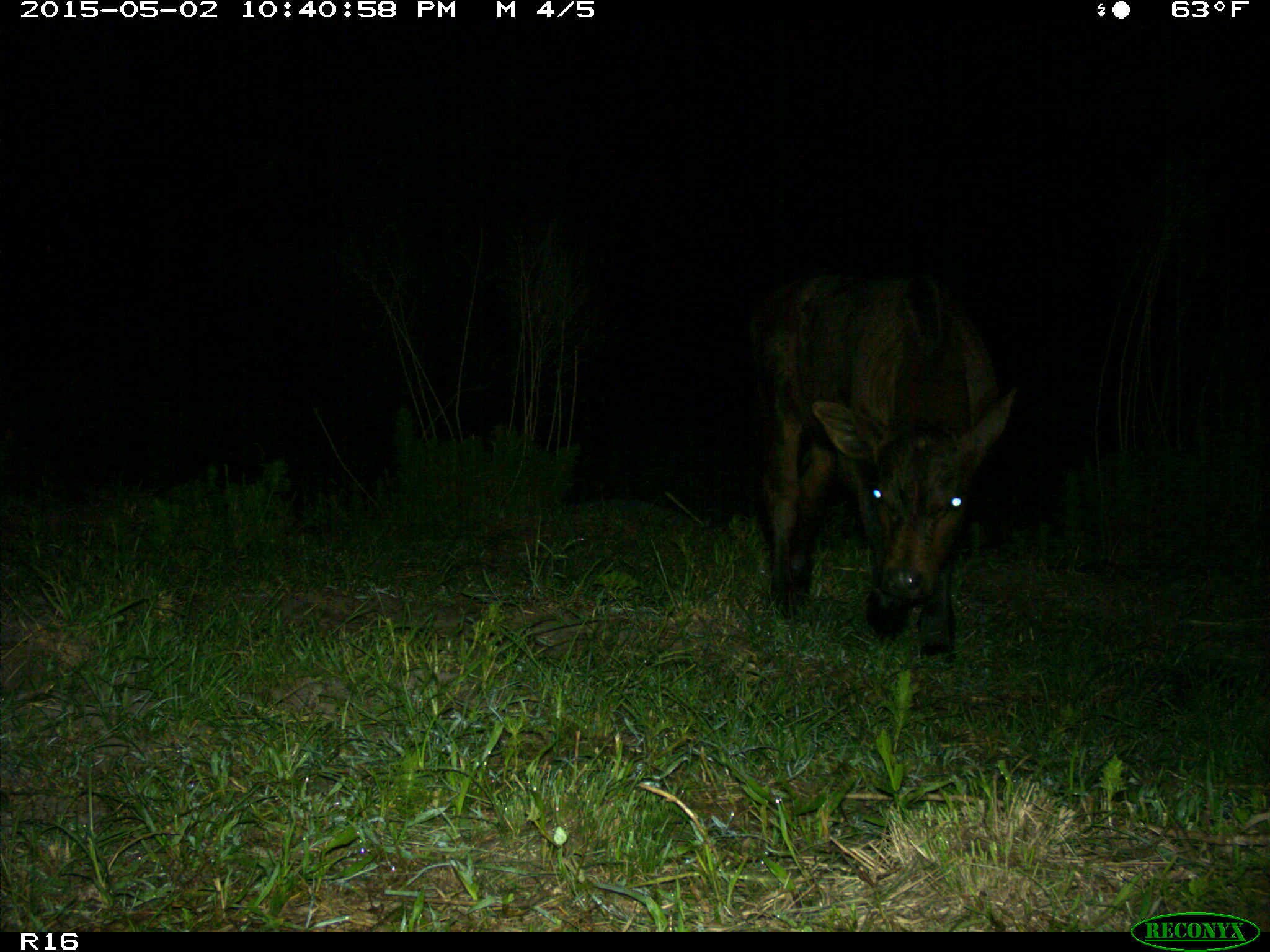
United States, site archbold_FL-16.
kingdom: Animalia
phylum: Chordata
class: Mammalia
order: Artiodactyla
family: Bovidae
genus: Bos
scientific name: Bos taurus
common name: domestic cow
Bos taurus (domestic cow).